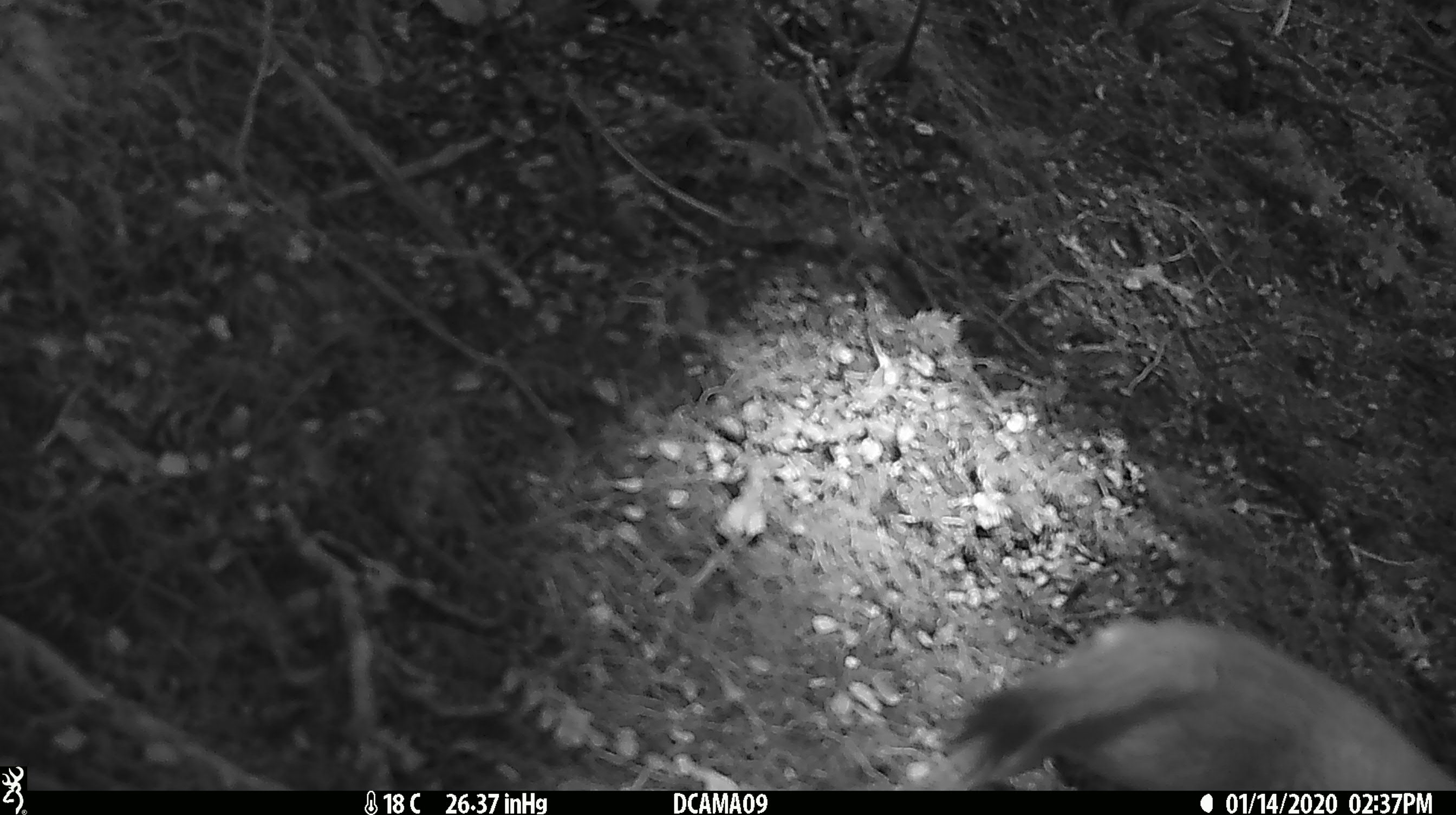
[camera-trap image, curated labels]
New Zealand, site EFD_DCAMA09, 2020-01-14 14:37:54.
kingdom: Animalia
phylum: Chordata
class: Mammalia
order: Carnivora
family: Mustelidae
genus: Mustela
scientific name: Mustela erminea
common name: stoat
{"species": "stoat (Mustela erminea)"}